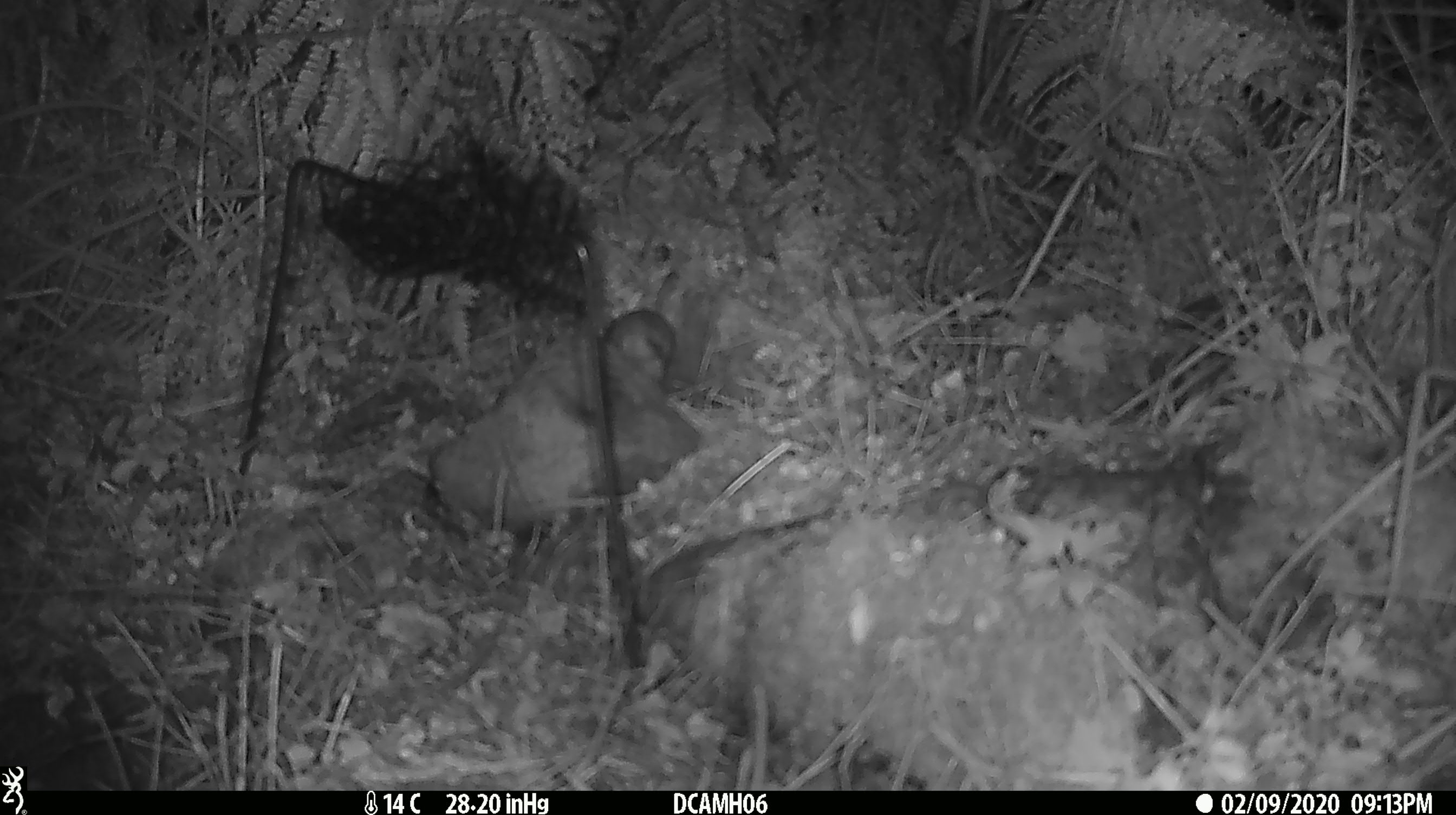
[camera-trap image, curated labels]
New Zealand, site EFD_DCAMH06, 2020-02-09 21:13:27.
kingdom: Animalia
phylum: Chordata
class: Mammalia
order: Rodentia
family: Muridae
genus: Mus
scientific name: Mus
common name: mouse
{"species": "mouse (Mus)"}